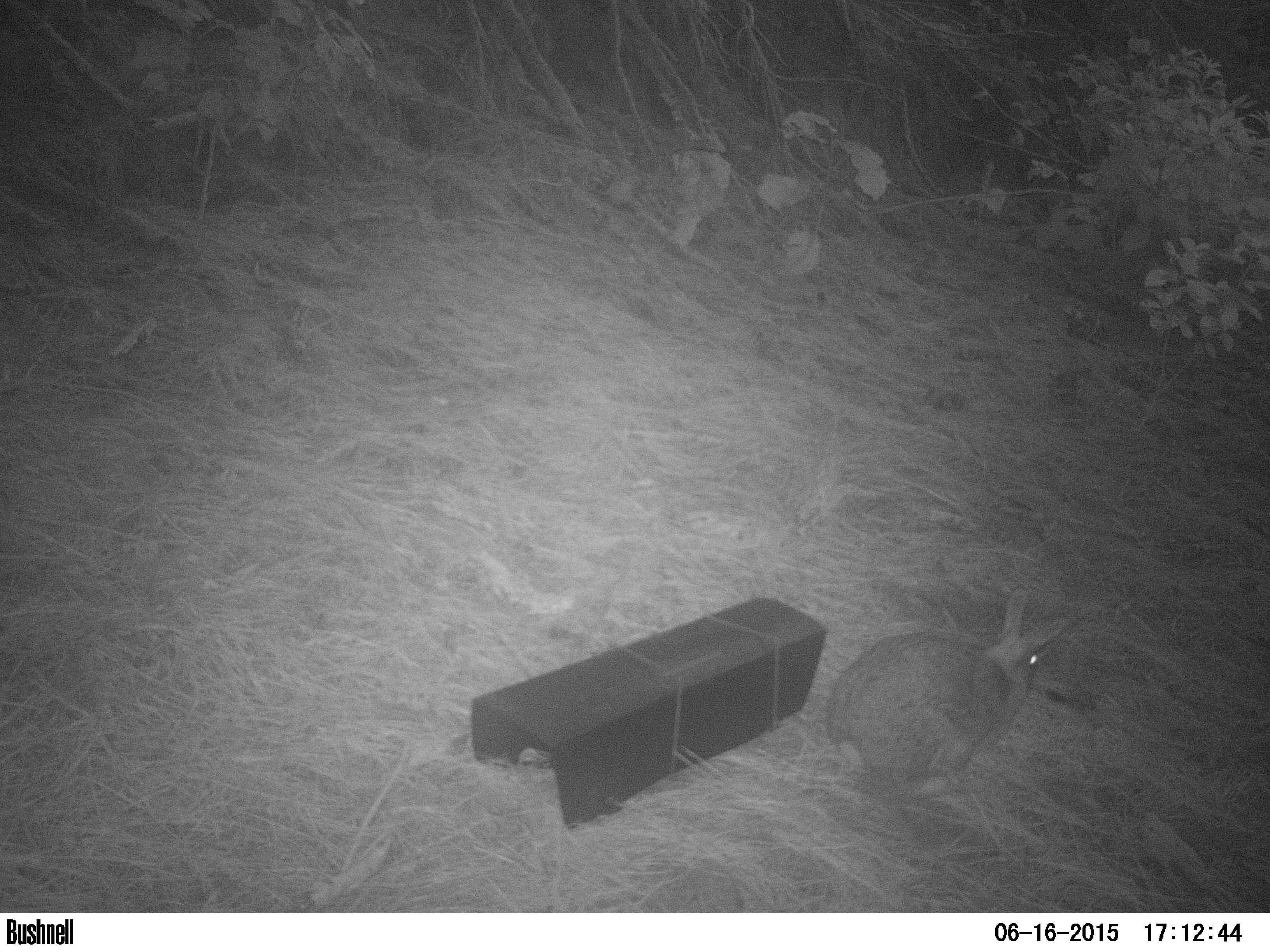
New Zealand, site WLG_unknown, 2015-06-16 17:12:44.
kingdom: Animalia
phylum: Chordata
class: Mammalia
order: Lagomorpha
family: Leporidae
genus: Oryctolagus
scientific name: Oryctolagus cuniculus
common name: european rabbit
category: rabbit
Rabbit (european rabbit) (Oryctolagus cuniculus).